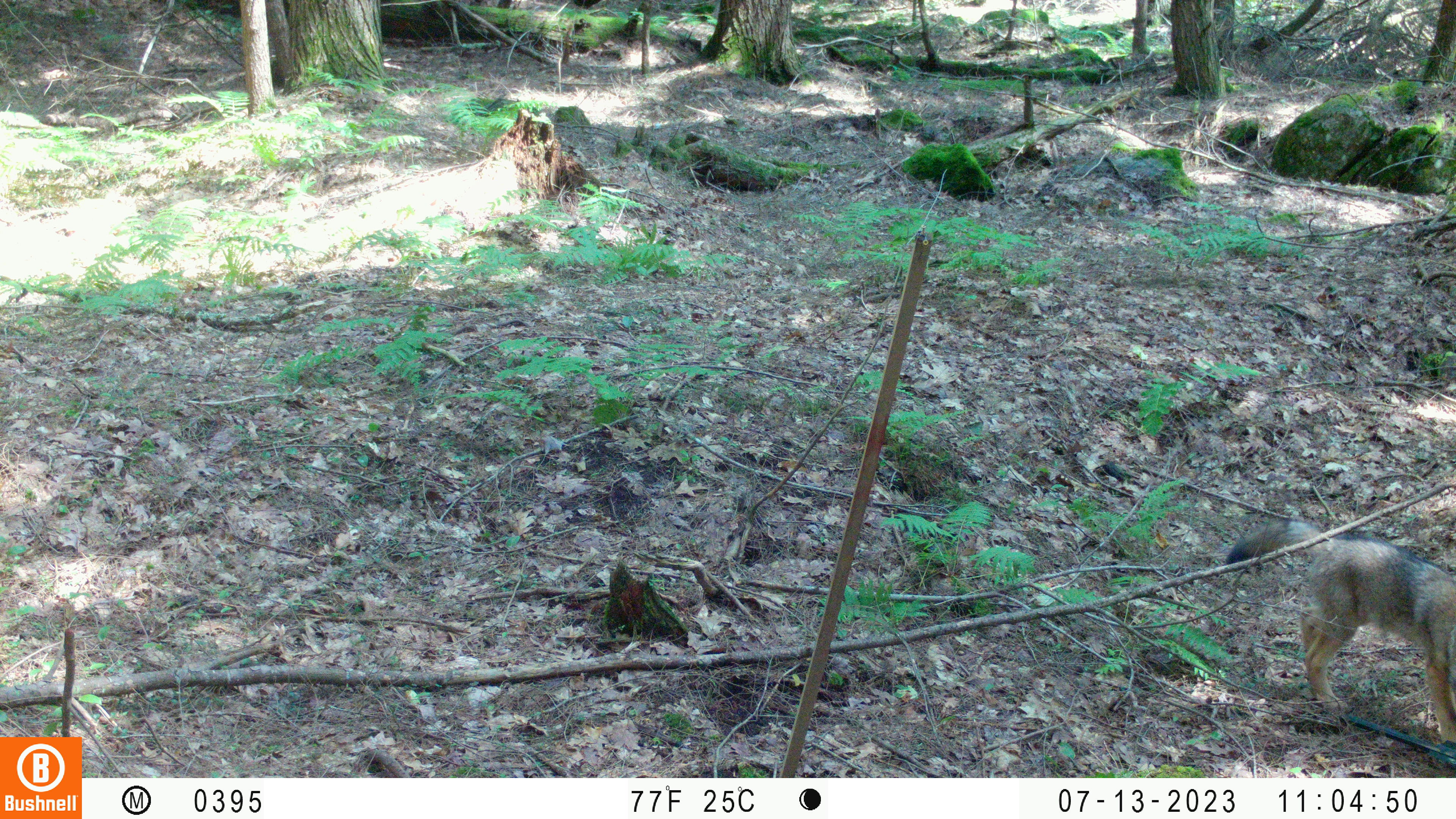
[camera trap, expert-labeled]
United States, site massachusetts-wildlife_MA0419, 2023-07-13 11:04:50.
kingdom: Animalia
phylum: Chordata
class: Mammalia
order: Carnivora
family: Canidae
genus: Urocyon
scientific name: Urocyon cinereoargenteus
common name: gray fox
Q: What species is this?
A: Gray fox (Urocyon cinereoargenteus).